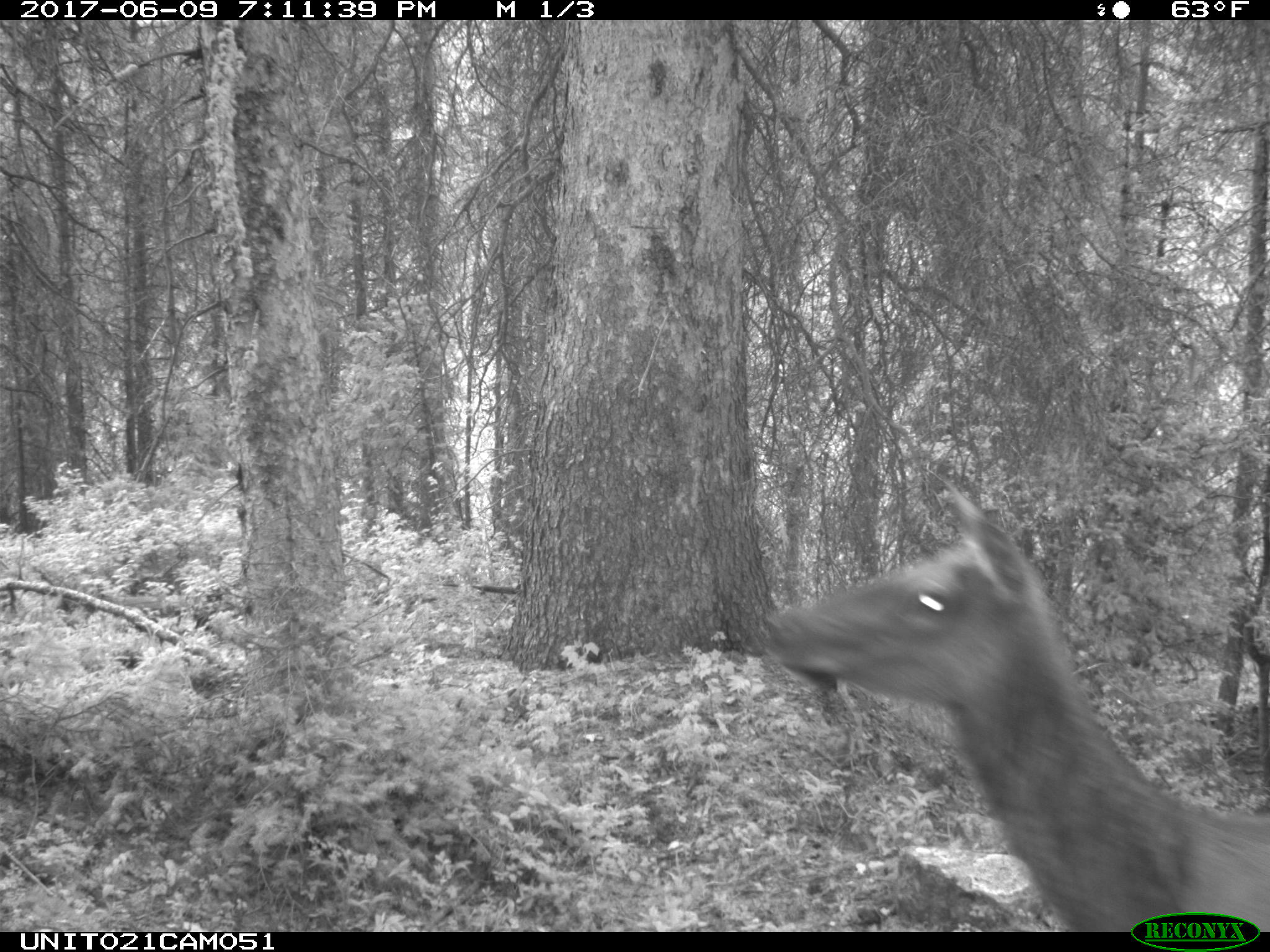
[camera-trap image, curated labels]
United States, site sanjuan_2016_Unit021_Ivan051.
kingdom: Animalia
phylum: Chordata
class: Mammalia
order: Artiodactyla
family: Cervidae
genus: Cervus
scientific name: Cervus elaphus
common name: red deer